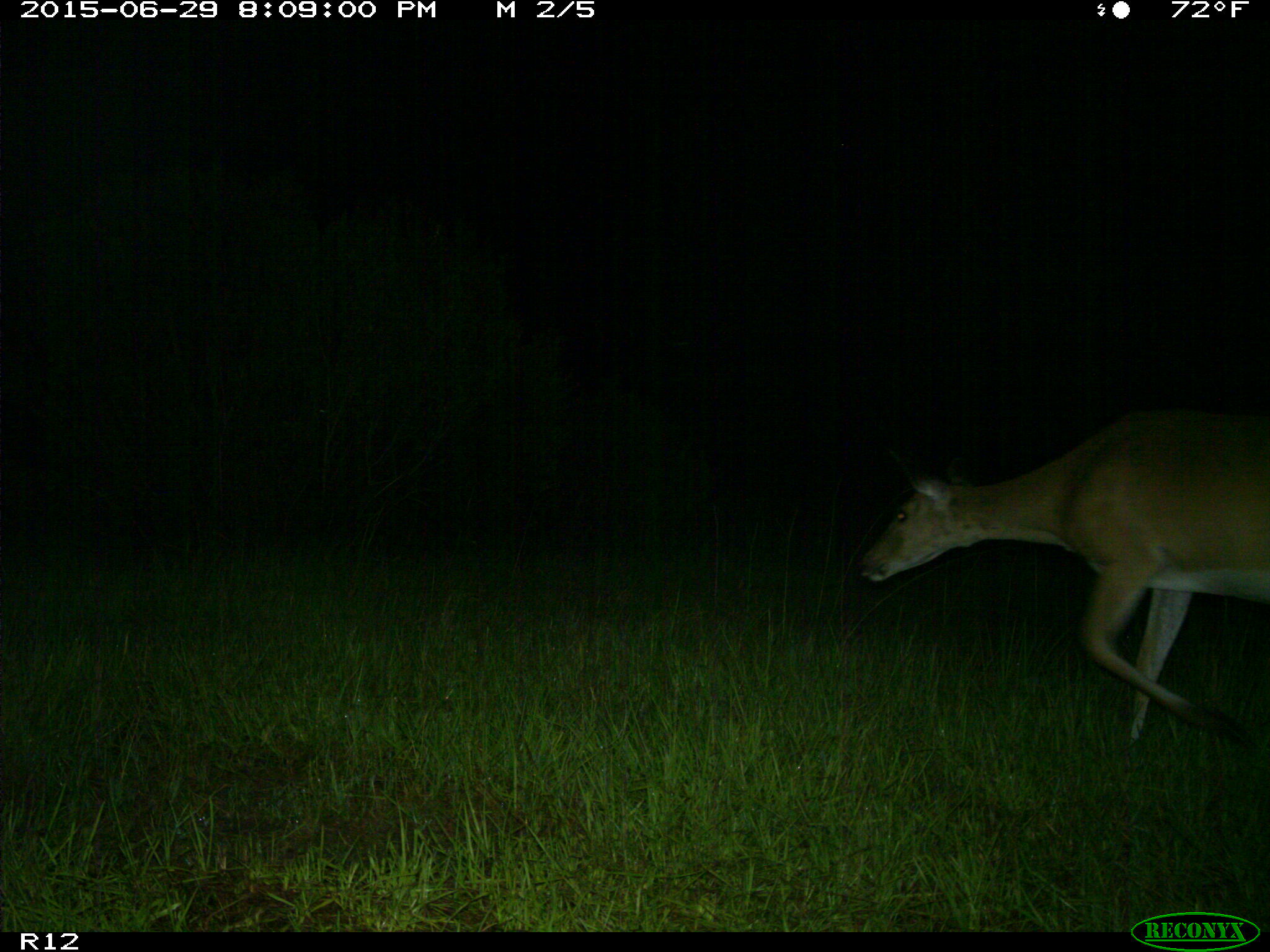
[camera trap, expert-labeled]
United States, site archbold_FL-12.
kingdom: Animalia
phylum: Chordata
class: Mammalia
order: Artiodactyla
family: Cervidae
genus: Odocoileus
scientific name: Odocoileus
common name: deer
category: unidentified deer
Unidentified deer (deer) (Odocoileus).